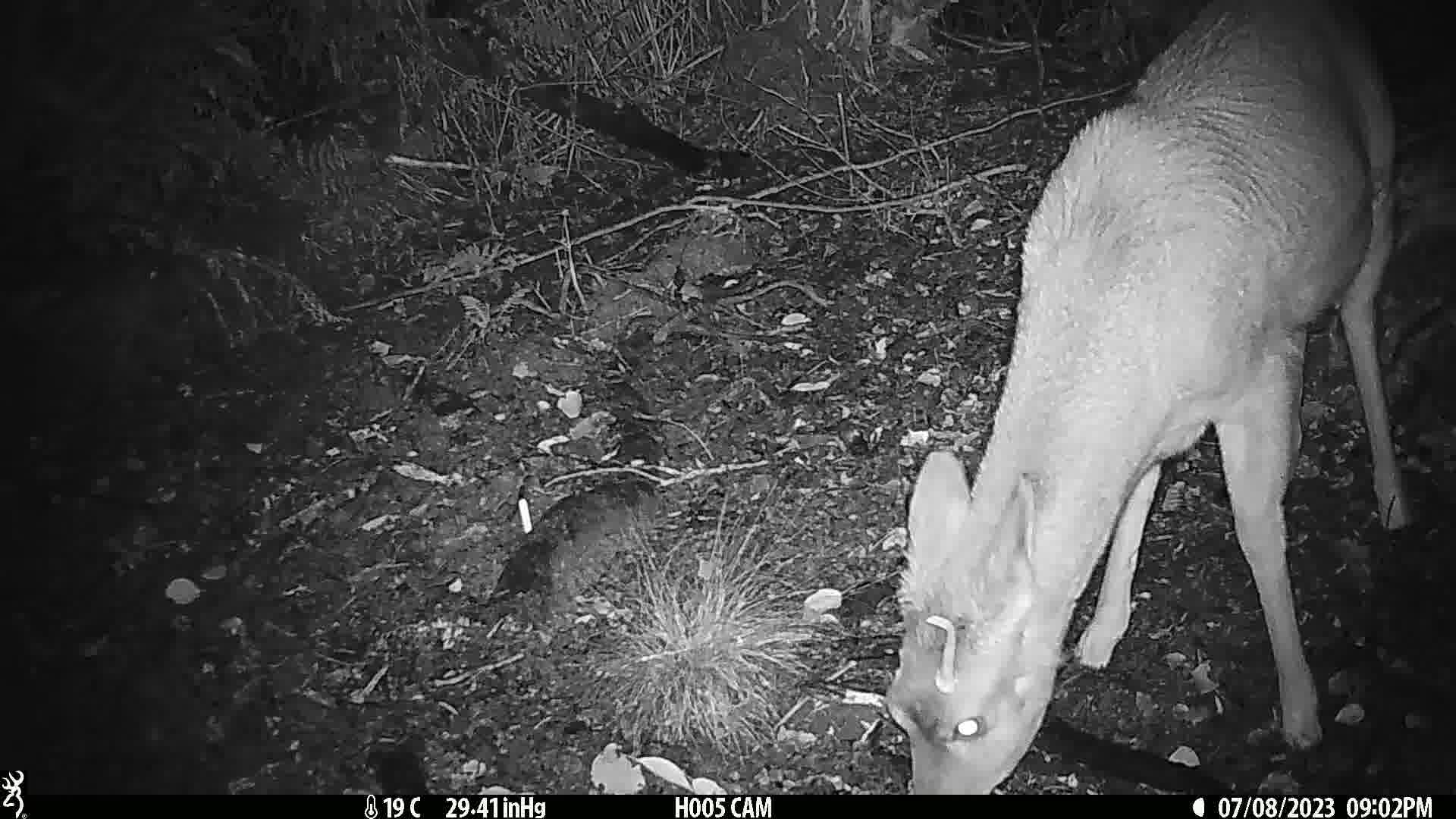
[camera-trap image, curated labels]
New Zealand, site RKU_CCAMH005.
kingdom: Animalia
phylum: Chordata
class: Mammalia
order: Artiodactyla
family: Cervidae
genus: Odocoileus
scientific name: Odocoileus virginianus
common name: white-tailed deer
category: white tailed deer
White tailed deer (white-tailed deer) (Odocoileus virginianus).